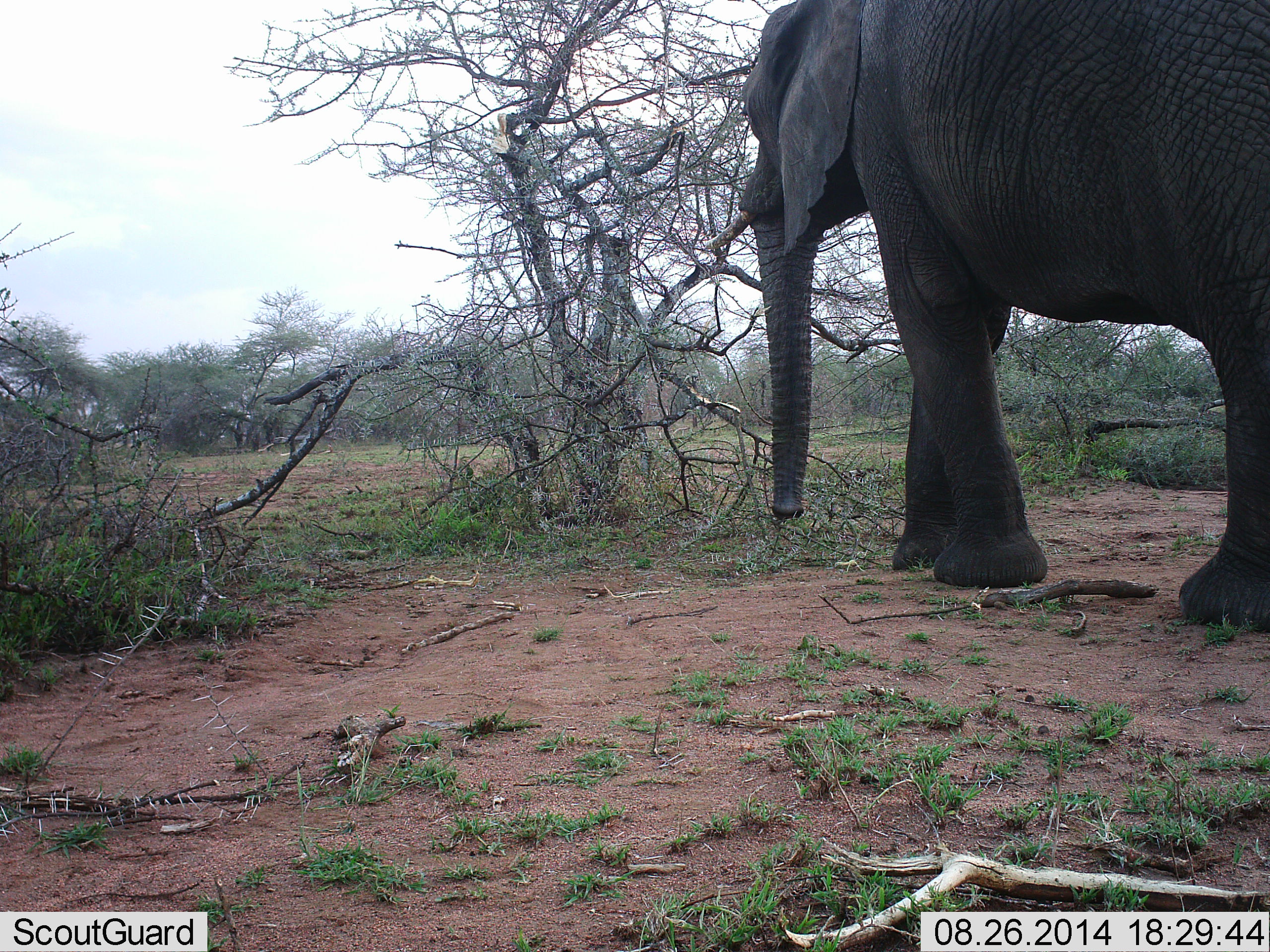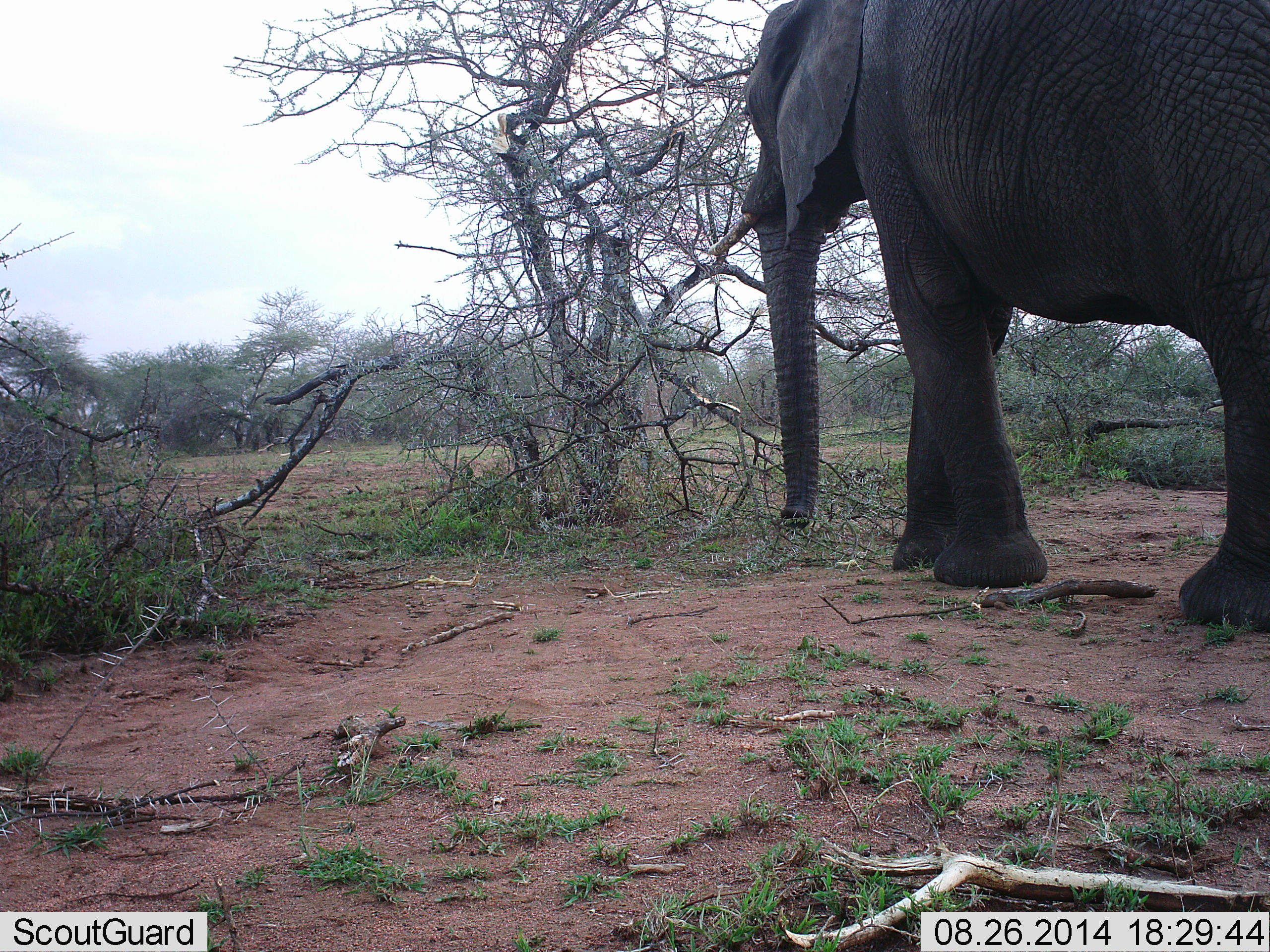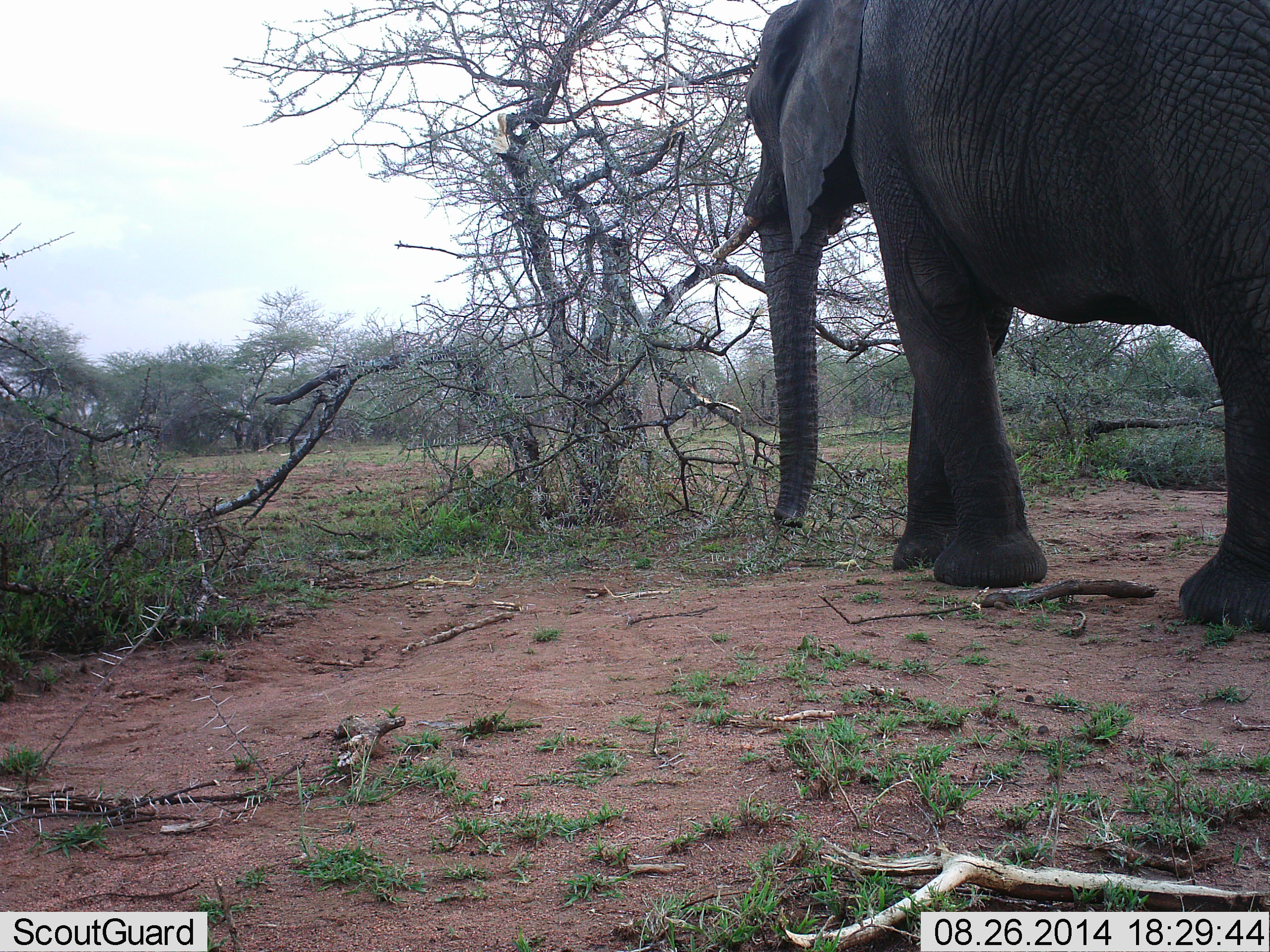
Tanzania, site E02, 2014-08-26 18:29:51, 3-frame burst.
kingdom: Animalia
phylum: Chordata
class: Mammalia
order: Proboscidea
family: Elephantidae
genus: Loxodonta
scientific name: Loxodonta africana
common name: african bush elephant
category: elephant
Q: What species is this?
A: Elephant (african bush elephant) (Loxodonta africana).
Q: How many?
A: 1.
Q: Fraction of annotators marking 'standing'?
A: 90%.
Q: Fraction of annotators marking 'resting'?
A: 0%.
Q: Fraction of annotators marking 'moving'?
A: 10%.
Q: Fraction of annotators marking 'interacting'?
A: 0%.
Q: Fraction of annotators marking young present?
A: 0%.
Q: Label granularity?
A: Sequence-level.